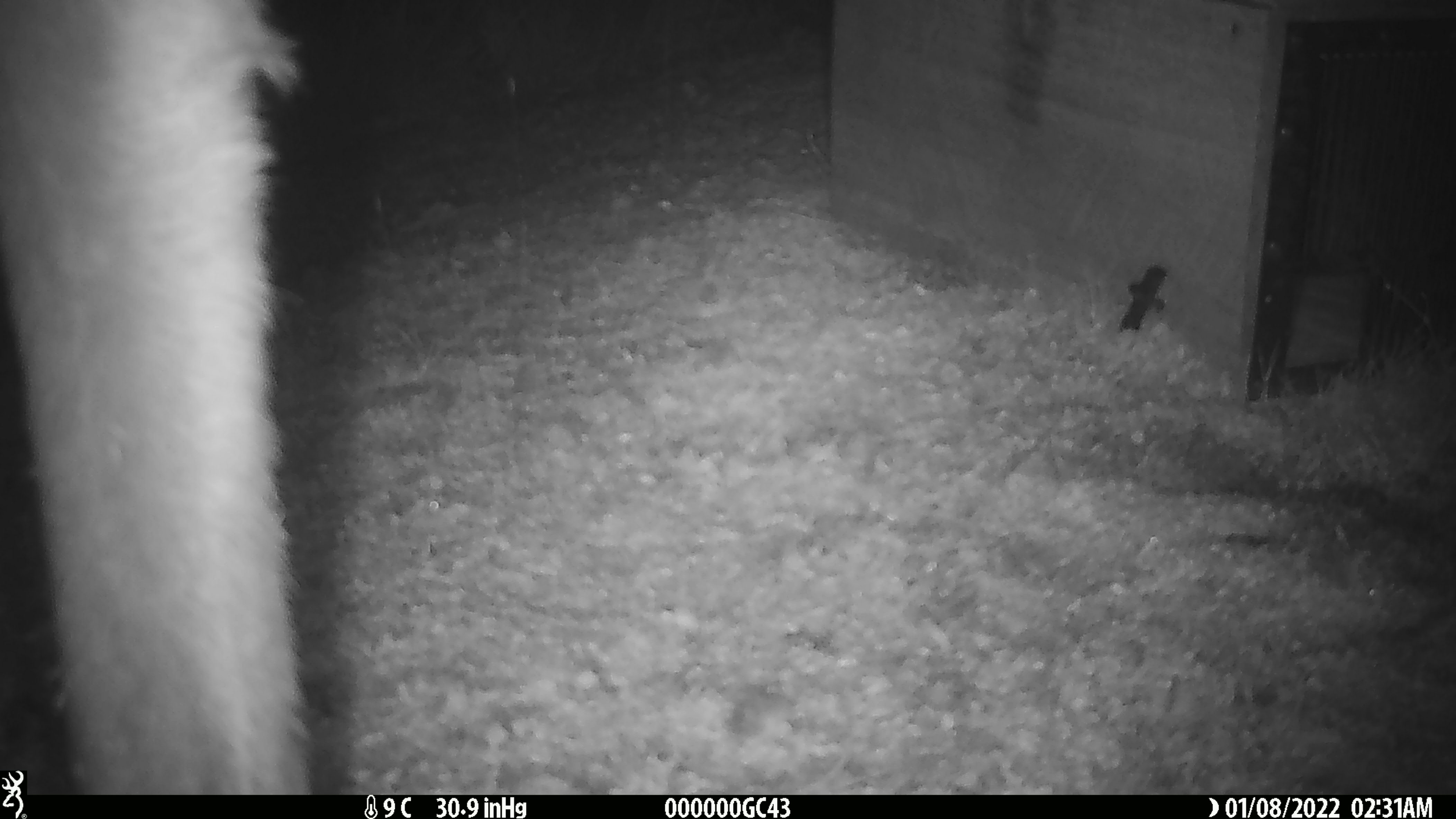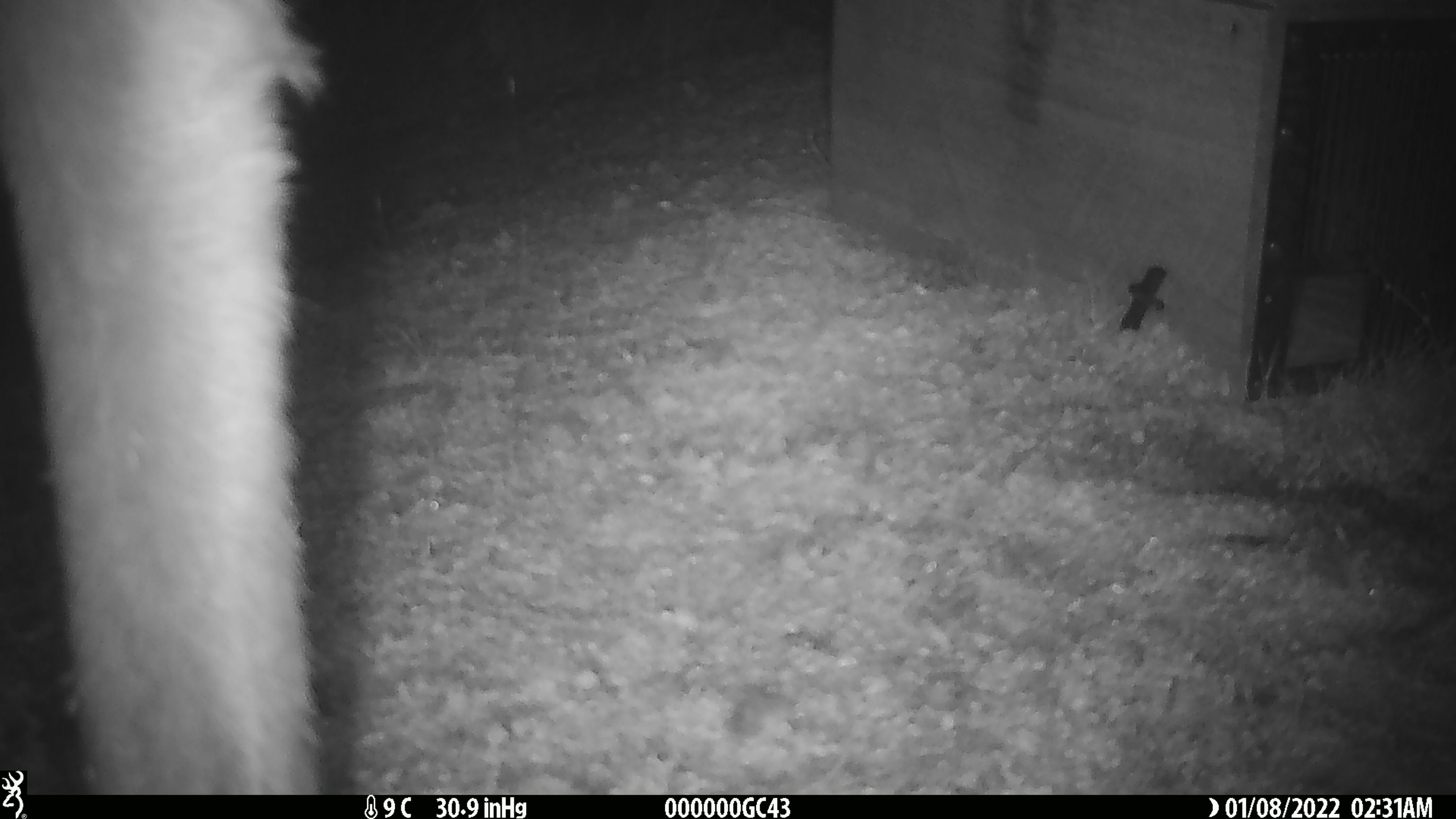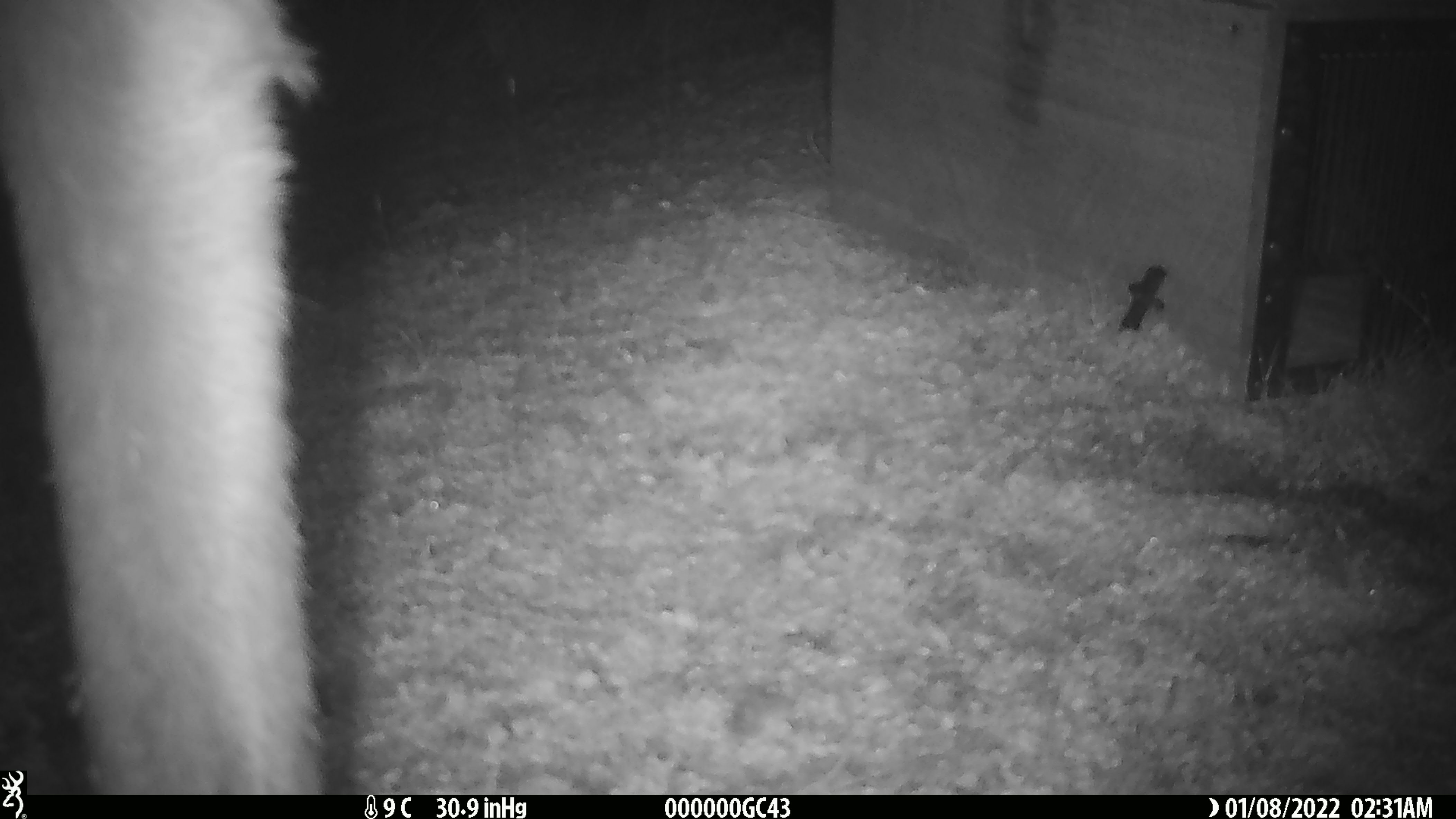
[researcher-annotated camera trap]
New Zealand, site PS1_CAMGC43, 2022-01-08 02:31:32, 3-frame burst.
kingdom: Animalia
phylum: Chordata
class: Mammalia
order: Artiodactyla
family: Cervidae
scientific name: Cervidae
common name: deer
Deer (Cervidae).